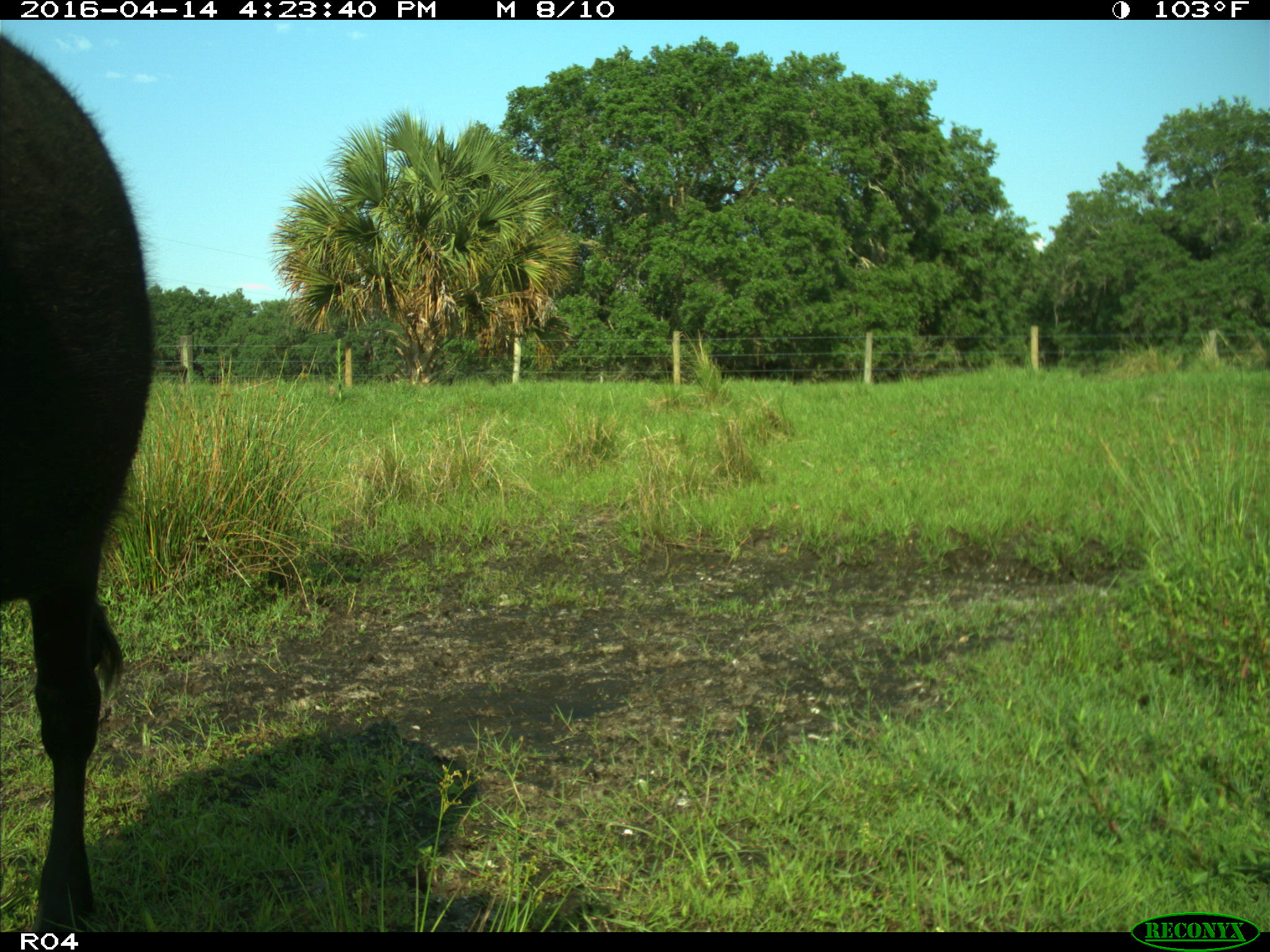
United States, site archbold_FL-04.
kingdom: Animalia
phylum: Chordata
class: Mammalia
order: Artiodactyla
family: Bovidae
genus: Bos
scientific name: Bos taurus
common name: domestic cow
Bos taurus (domestic cow).